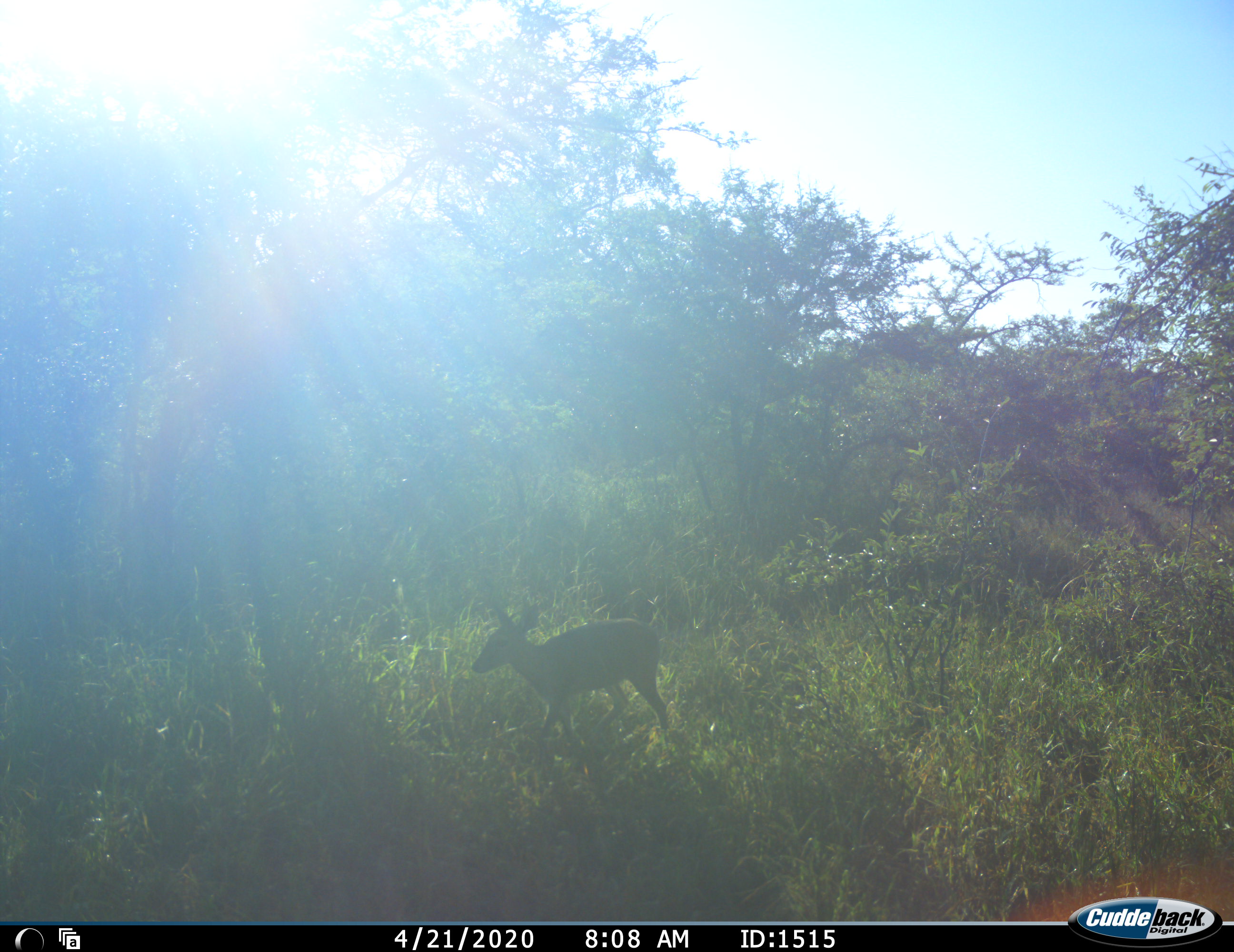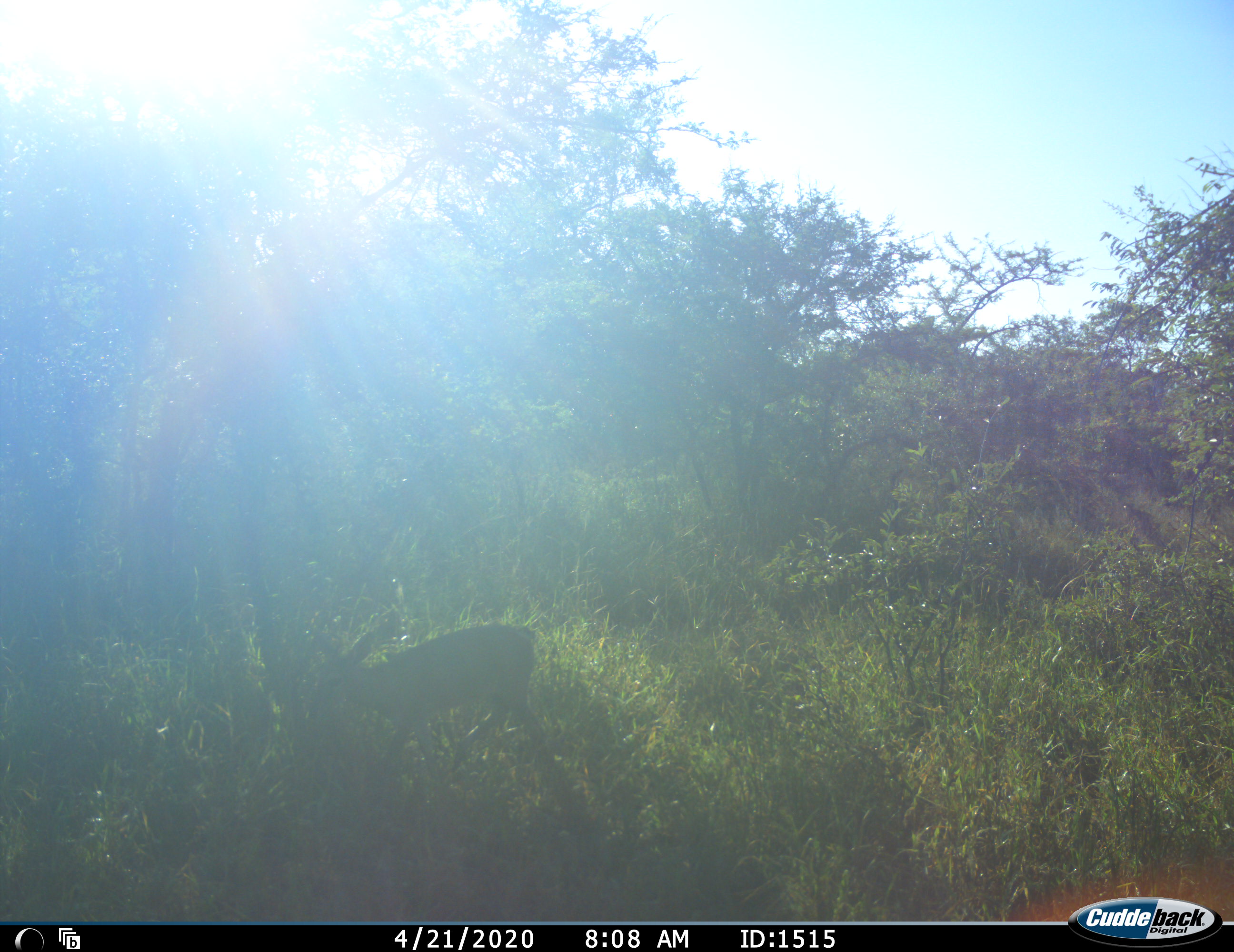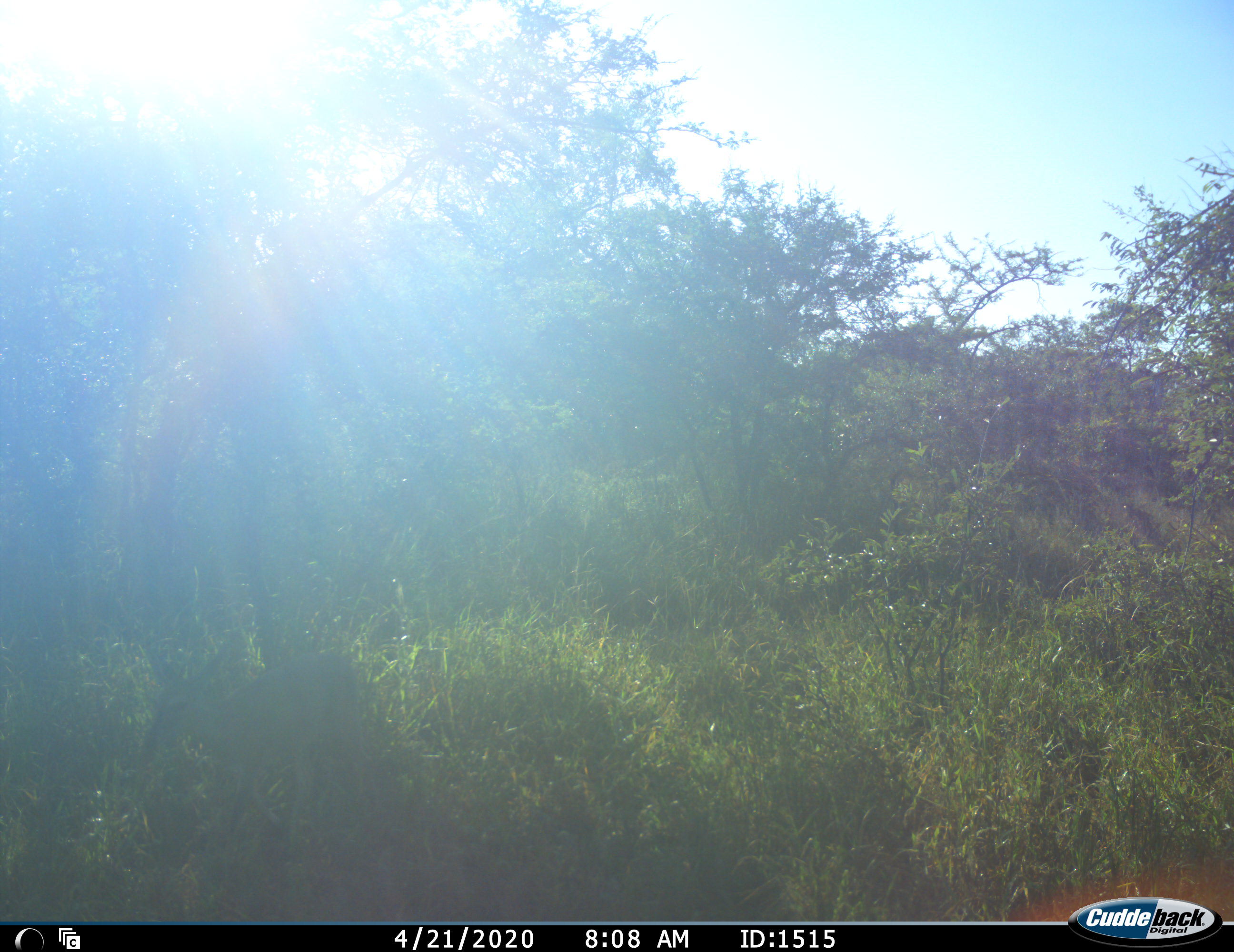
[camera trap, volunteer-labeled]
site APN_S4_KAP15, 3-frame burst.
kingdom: Animalia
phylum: Chordata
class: Mammalia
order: Artiodactyla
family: Bovidae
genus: Sylvicapra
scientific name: Sylvicapra grimmia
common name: common duiker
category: duikercommongrey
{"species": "duikercommongrey (common duiker) (Sylvicapra grimmia)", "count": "1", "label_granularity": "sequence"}